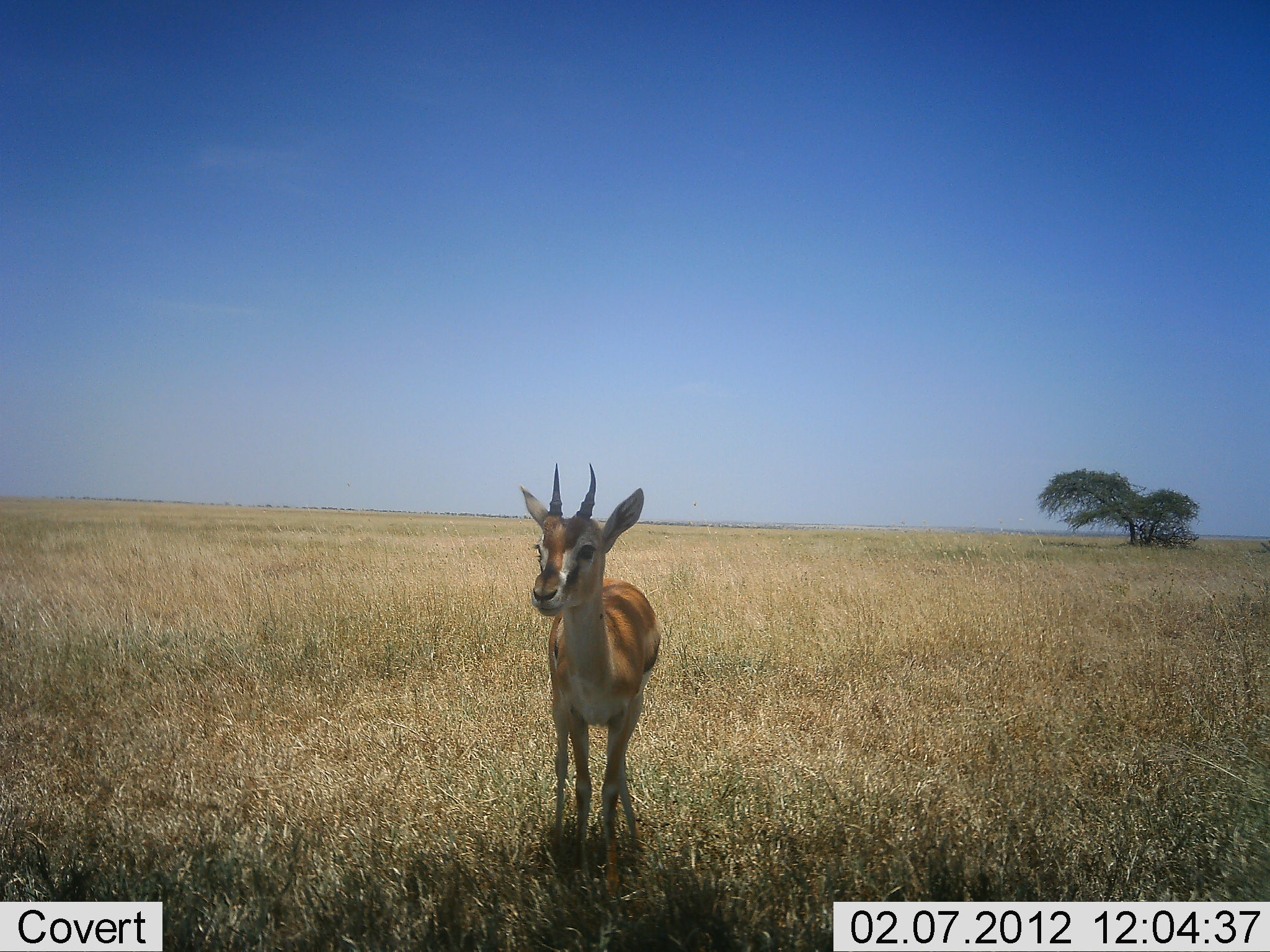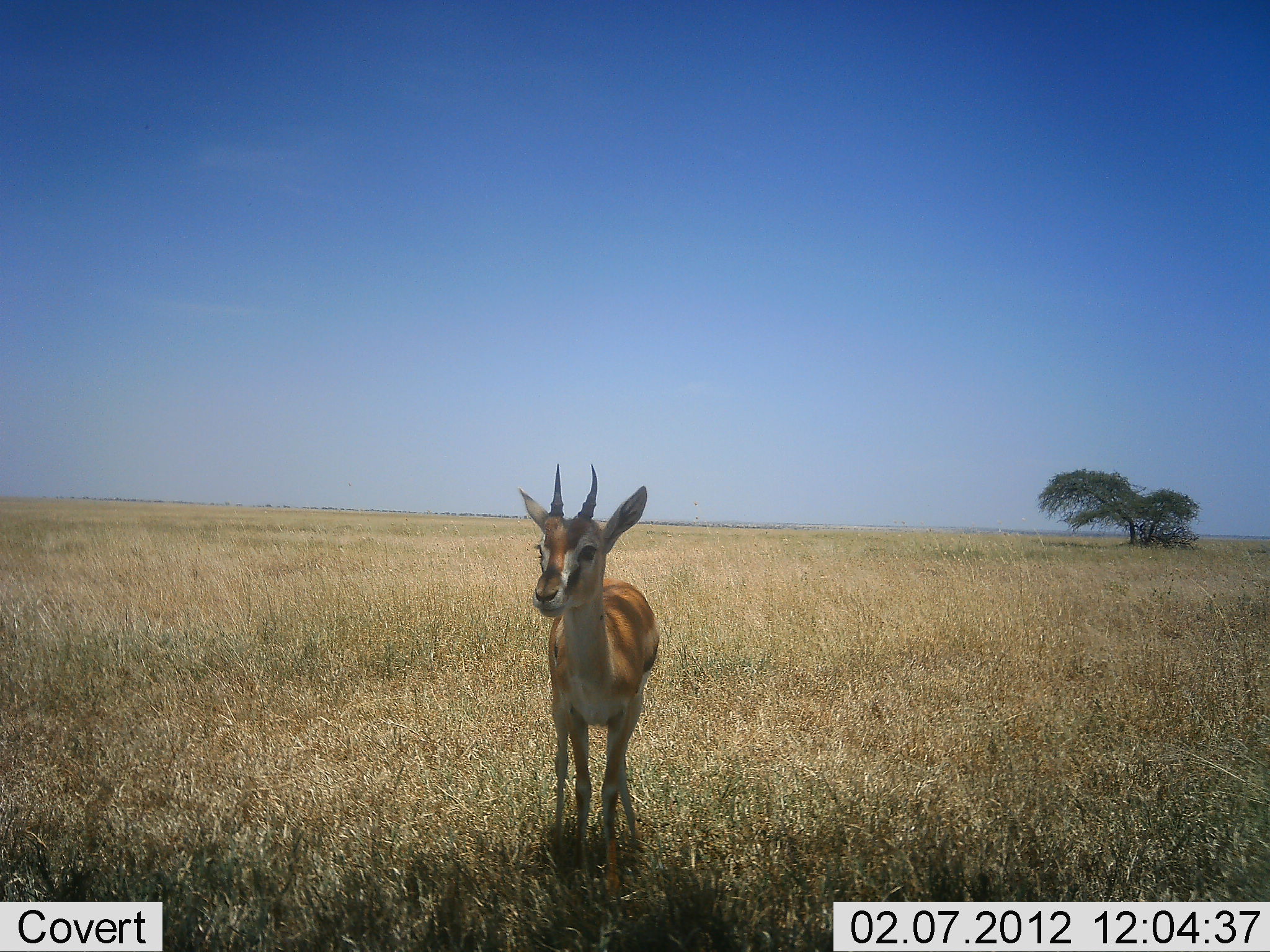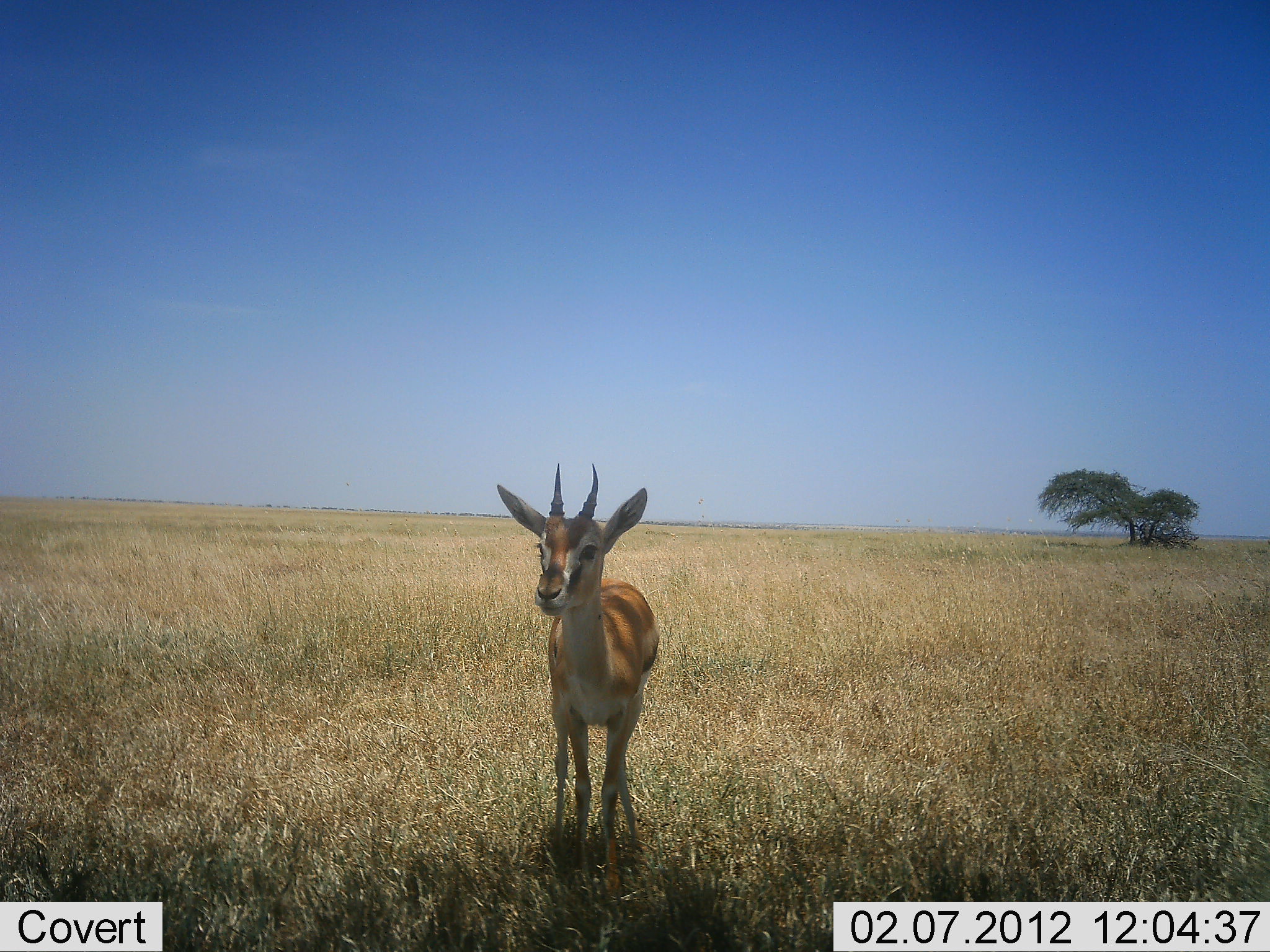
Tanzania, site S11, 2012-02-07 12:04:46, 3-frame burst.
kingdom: Animalia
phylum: Chordata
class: Mammalia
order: Artiodactyla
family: Bovidae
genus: Eudorcas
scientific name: Eudorcas thomsonii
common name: thomson's gazelle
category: gazellethomsons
Gazellethomsons (thomson's gazelle) (Eudorcas thomsonii), count 1. Behavior (volunteer vote fractions): standing 100%, resting 0%, moving 0%, interacting 0%. Young present (vote fraction): 4%. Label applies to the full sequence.